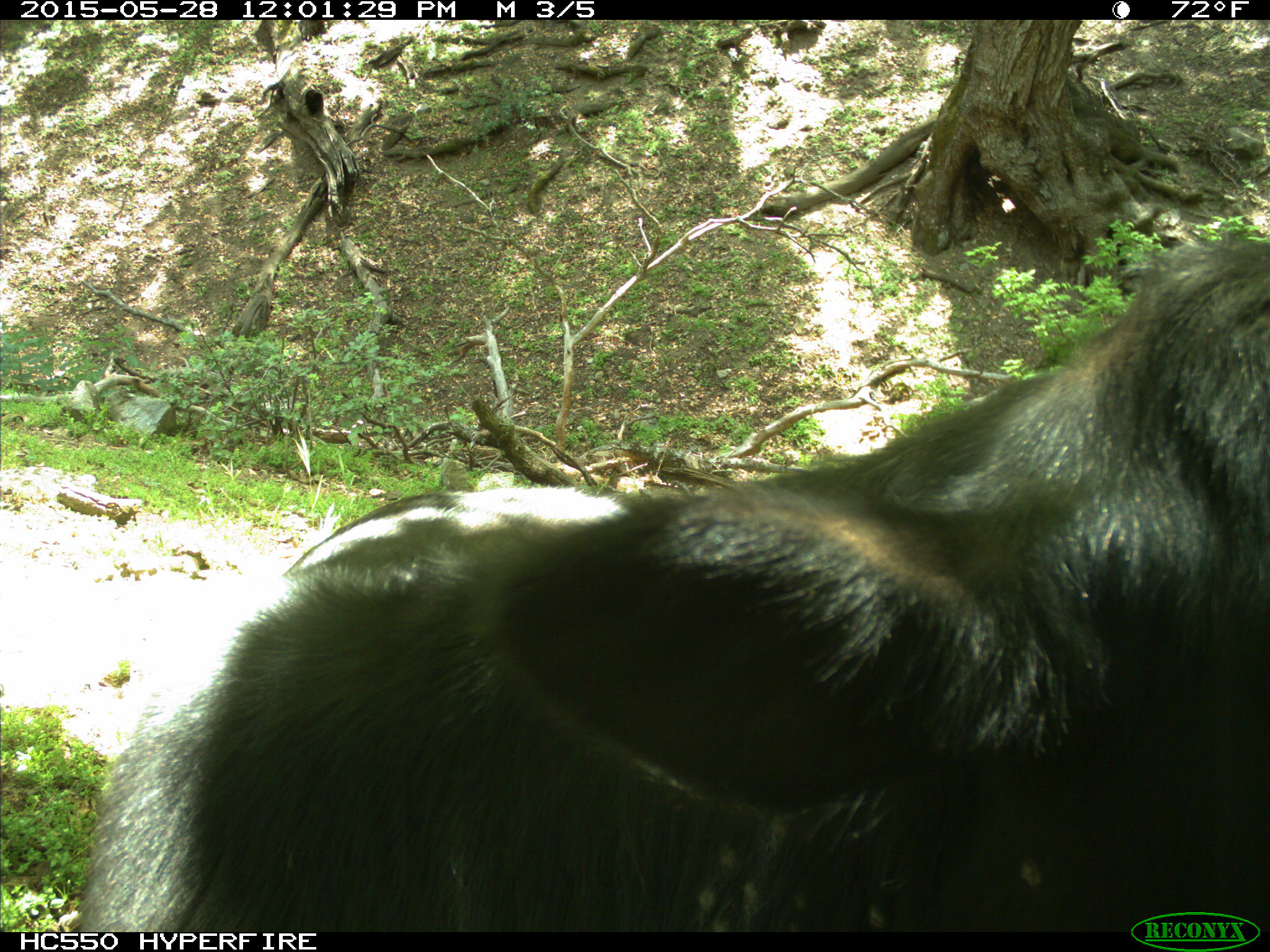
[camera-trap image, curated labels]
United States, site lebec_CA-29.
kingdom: Animalia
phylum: Chordata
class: Mammalia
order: Artiodactyla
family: Bovidae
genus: Bos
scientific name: Bos taurus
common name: domestic cow